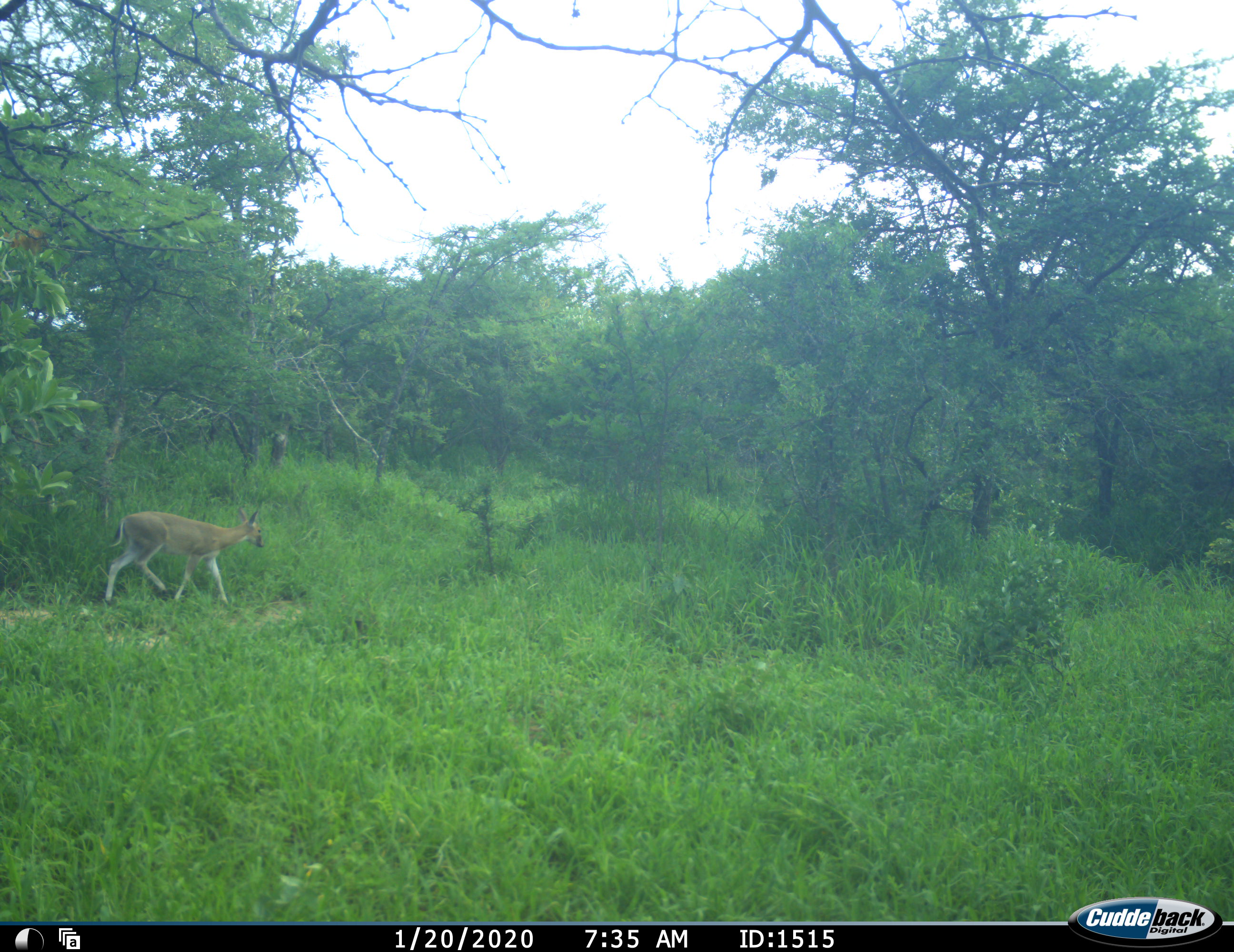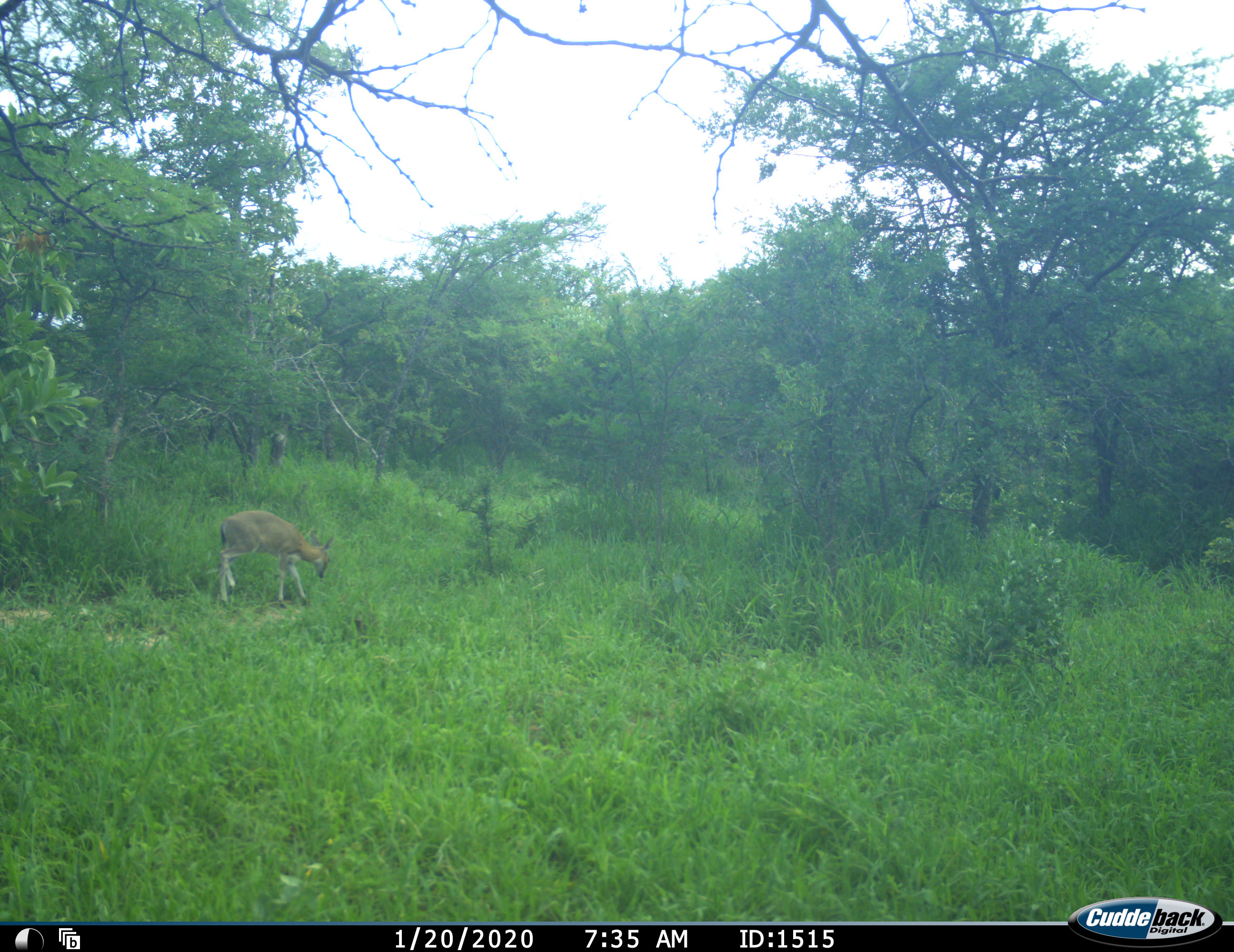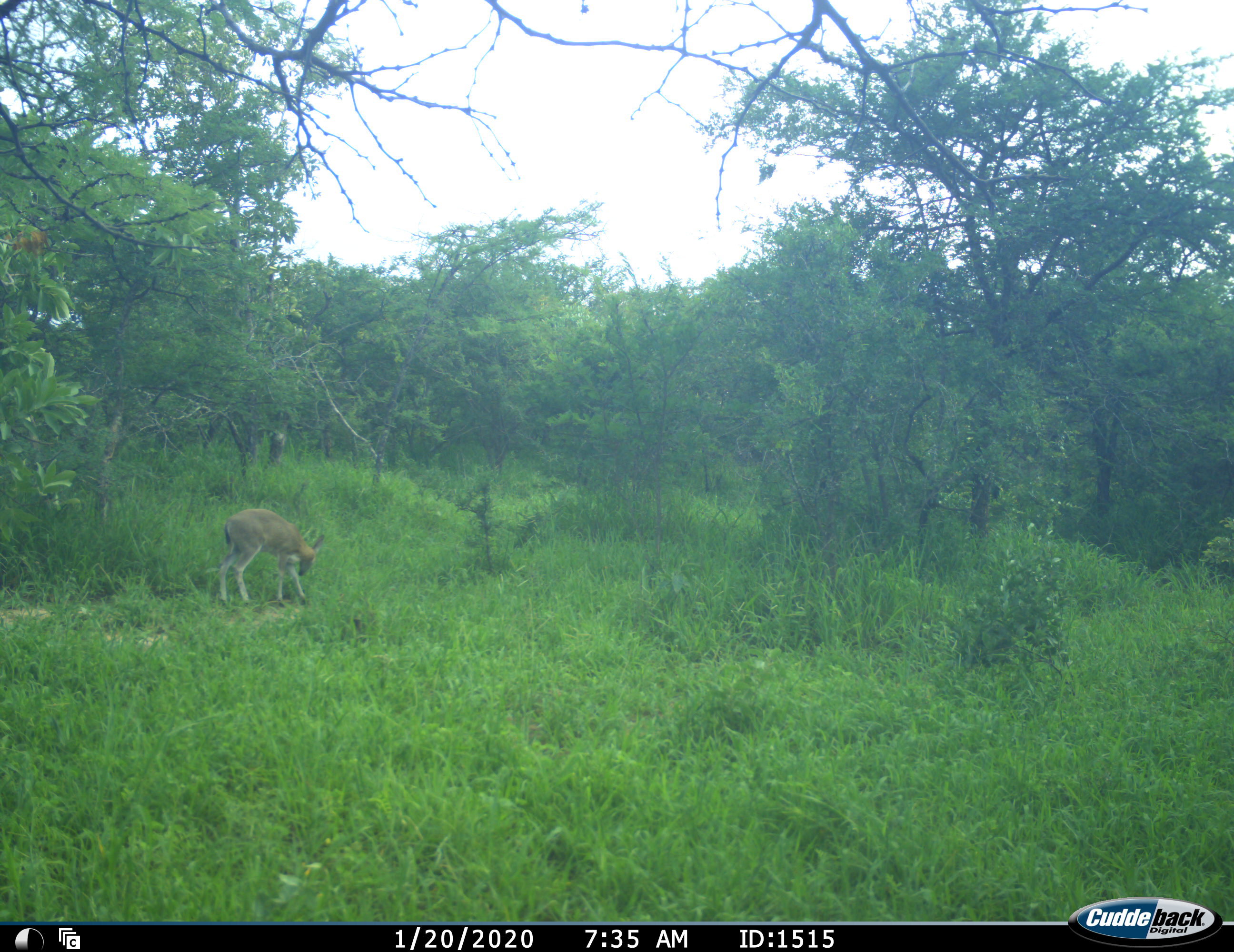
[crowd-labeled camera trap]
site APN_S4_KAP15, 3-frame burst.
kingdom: Animalia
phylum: Chordata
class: Mammalia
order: Artiodactyla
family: Bovidae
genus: Sylvicapra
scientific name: Sylvicapra grimmia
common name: common duiker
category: duikercommongrey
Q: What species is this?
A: Duikercommongrey (common duiker) (Sylvicapra grimmia).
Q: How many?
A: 1.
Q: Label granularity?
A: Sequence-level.